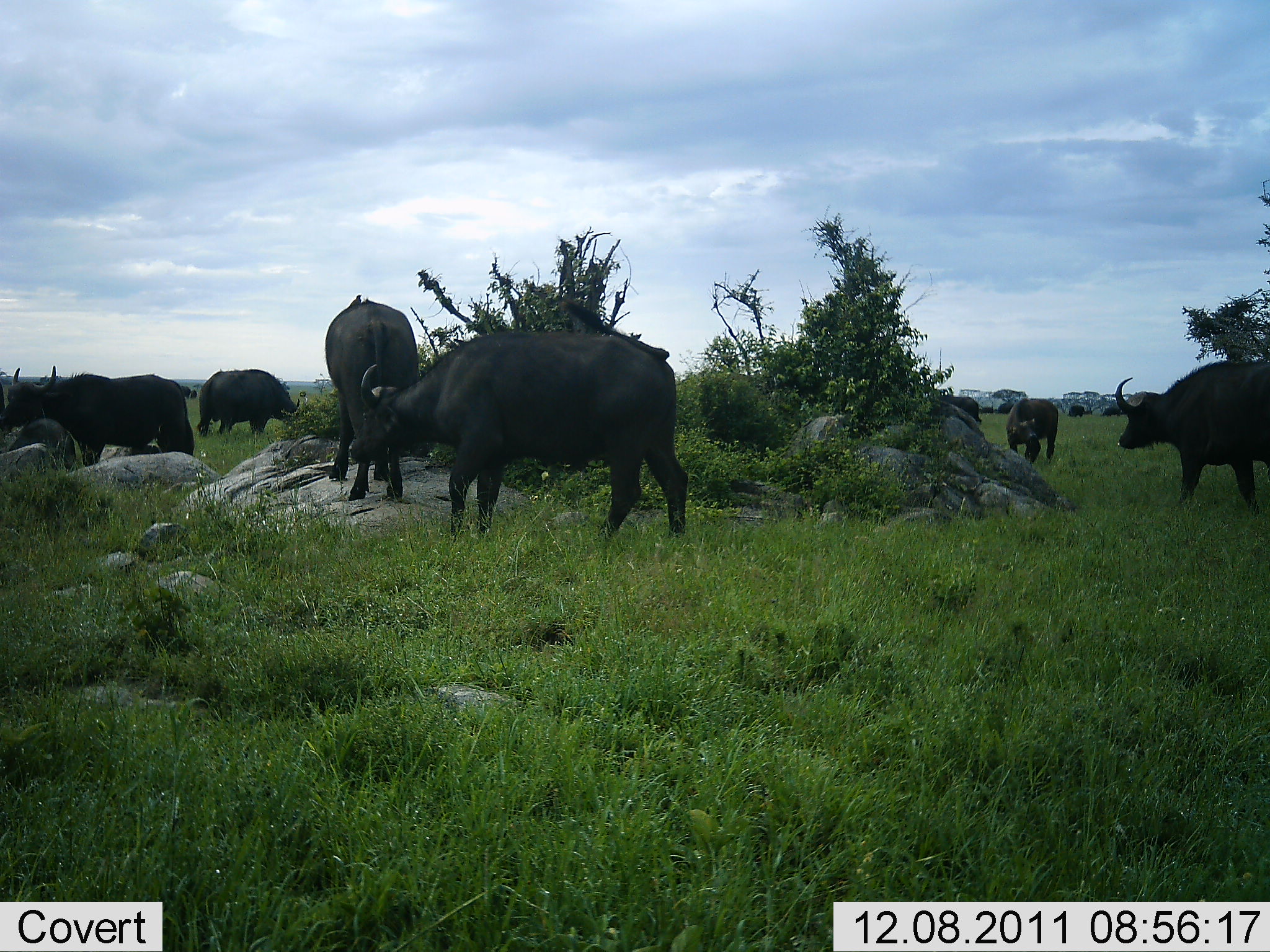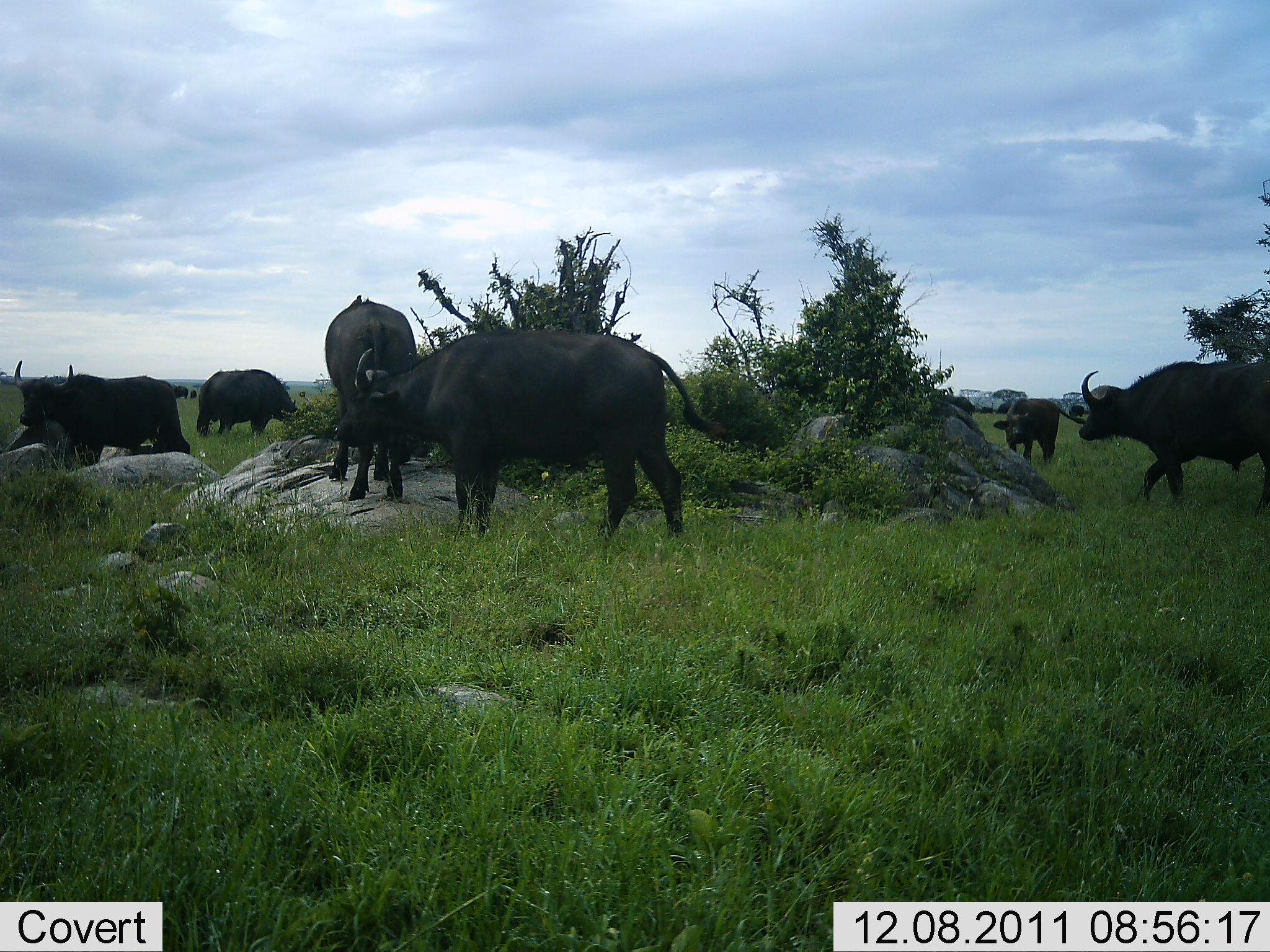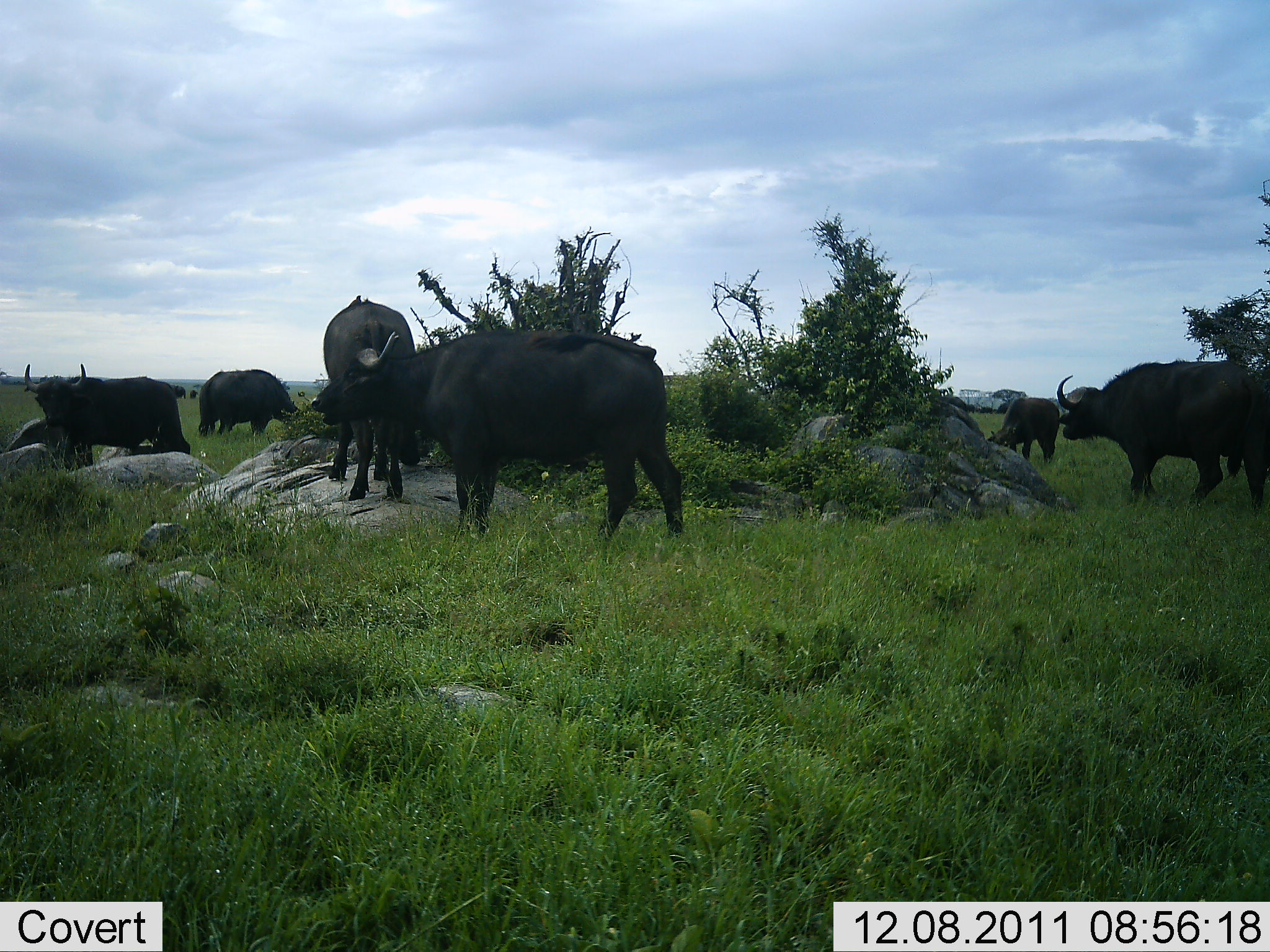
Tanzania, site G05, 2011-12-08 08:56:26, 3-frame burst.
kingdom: Animalia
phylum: Chordata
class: Mammalia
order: Artiodactyla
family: Bovidae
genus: Syncerus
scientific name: Syncerus caffer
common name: cape buffalo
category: buffalo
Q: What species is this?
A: Buffalo (cape buffalo) (Syncerus caffer).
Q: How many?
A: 8.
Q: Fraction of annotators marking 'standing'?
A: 75%.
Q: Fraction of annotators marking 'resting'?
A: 17%.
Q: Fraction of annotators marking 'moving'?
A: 50%.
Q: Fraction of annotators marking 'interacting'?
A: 25%.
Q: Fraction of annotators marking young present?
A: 8%.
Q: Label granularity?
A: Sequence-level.